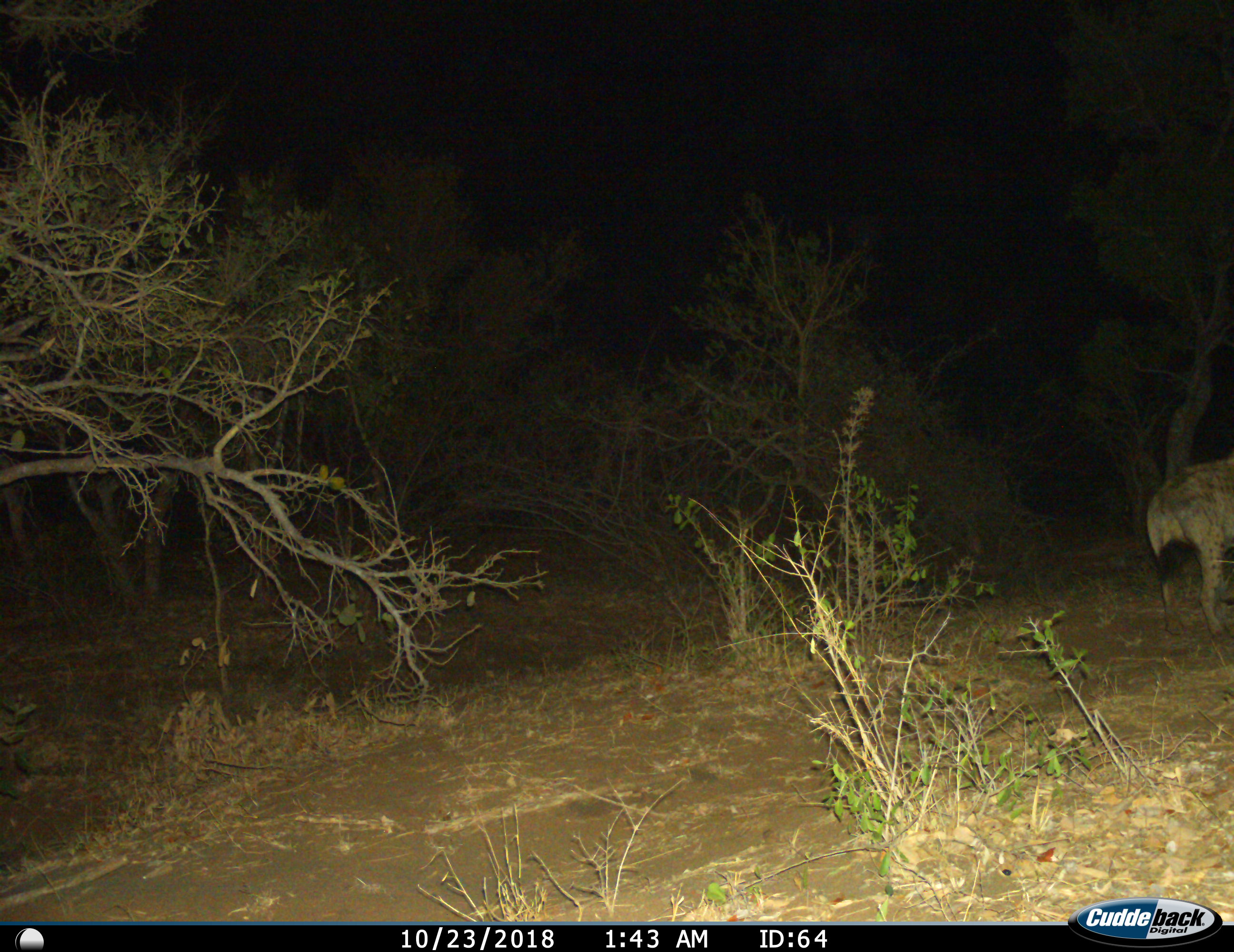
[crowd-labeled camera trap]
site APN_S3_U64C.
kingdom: Animalia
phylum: Chordata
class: Mammalia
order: Carnivora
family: Hyaenidae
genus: Crocuta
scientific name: Crocuta crocuta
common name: spotted hyena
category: hyenaspotted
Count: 1.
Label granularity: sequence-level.